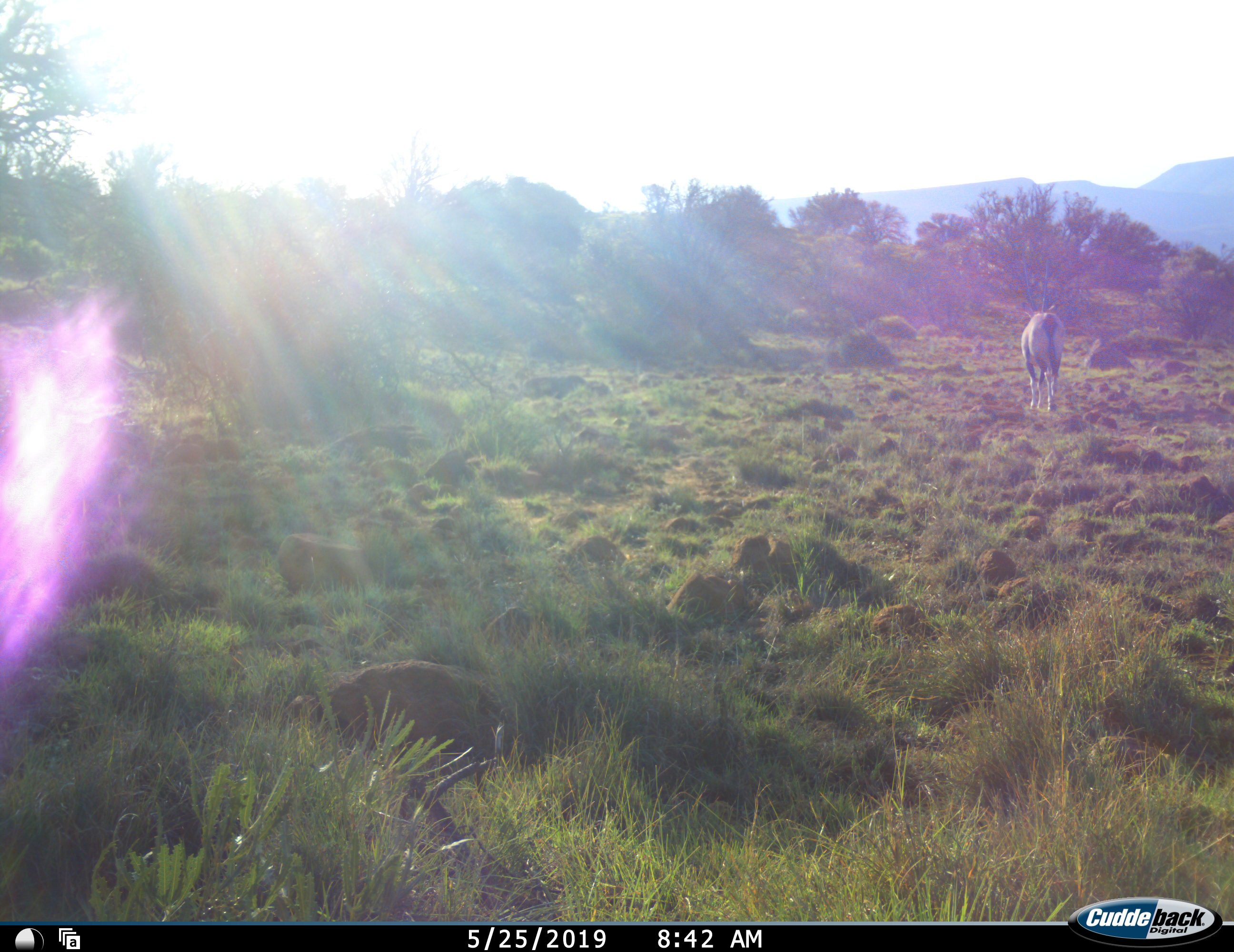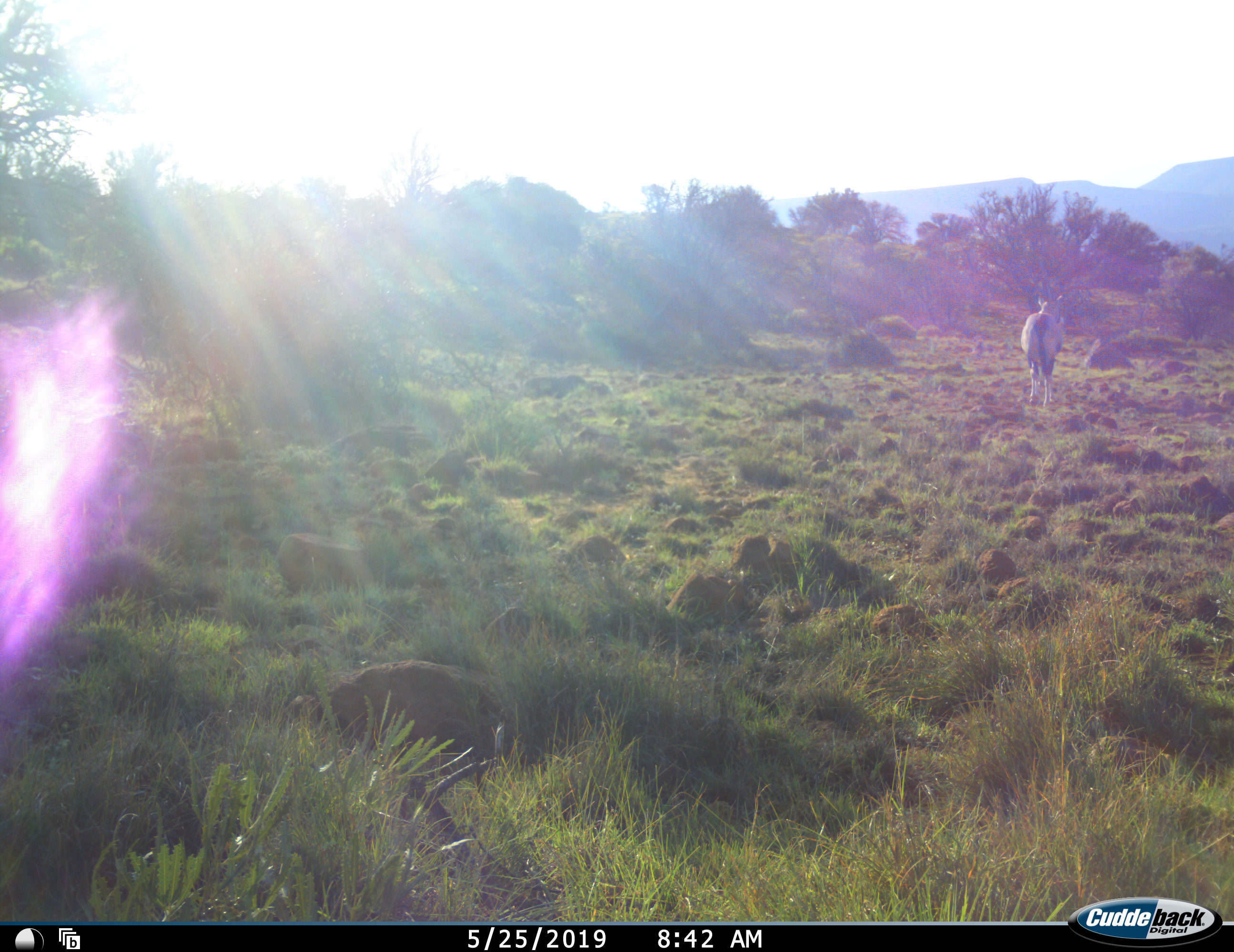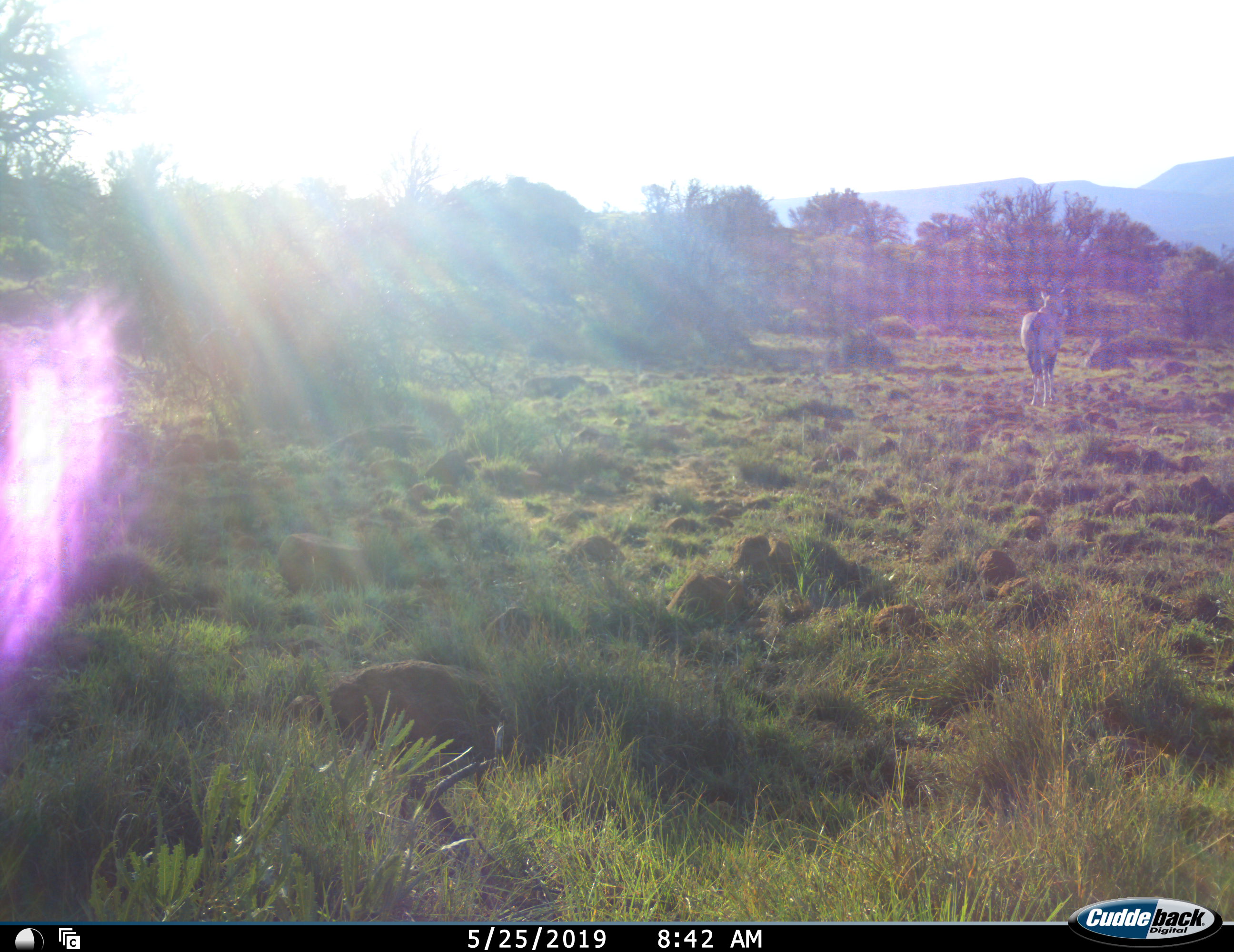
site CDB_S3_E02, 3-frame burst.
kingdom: Animalia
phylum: Chordata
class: Mammalia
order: Artiodactyla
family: Bovidae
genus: Oryx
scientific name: Oryx gazella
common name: gemsbok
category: oryx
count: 1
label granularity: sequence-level